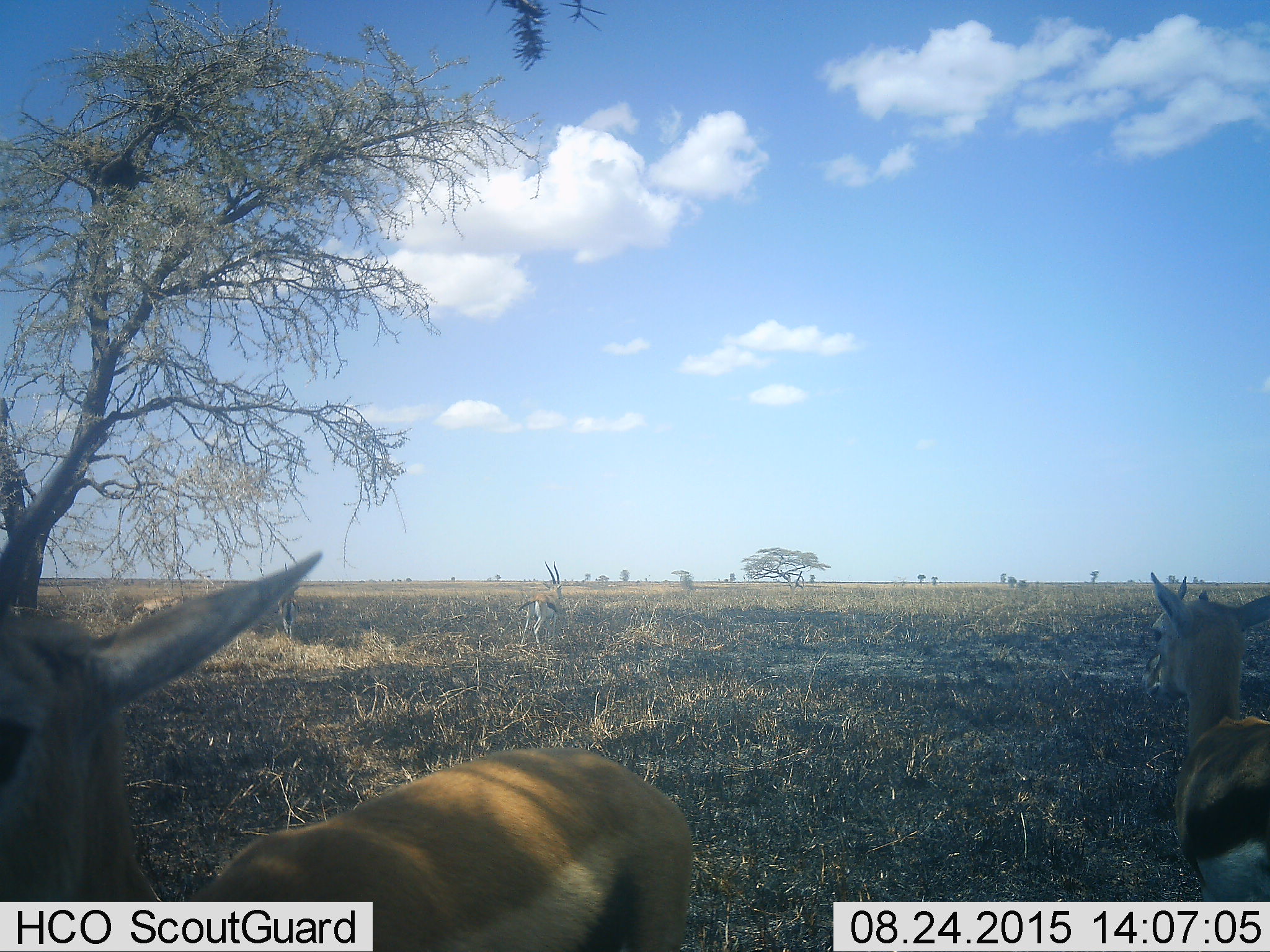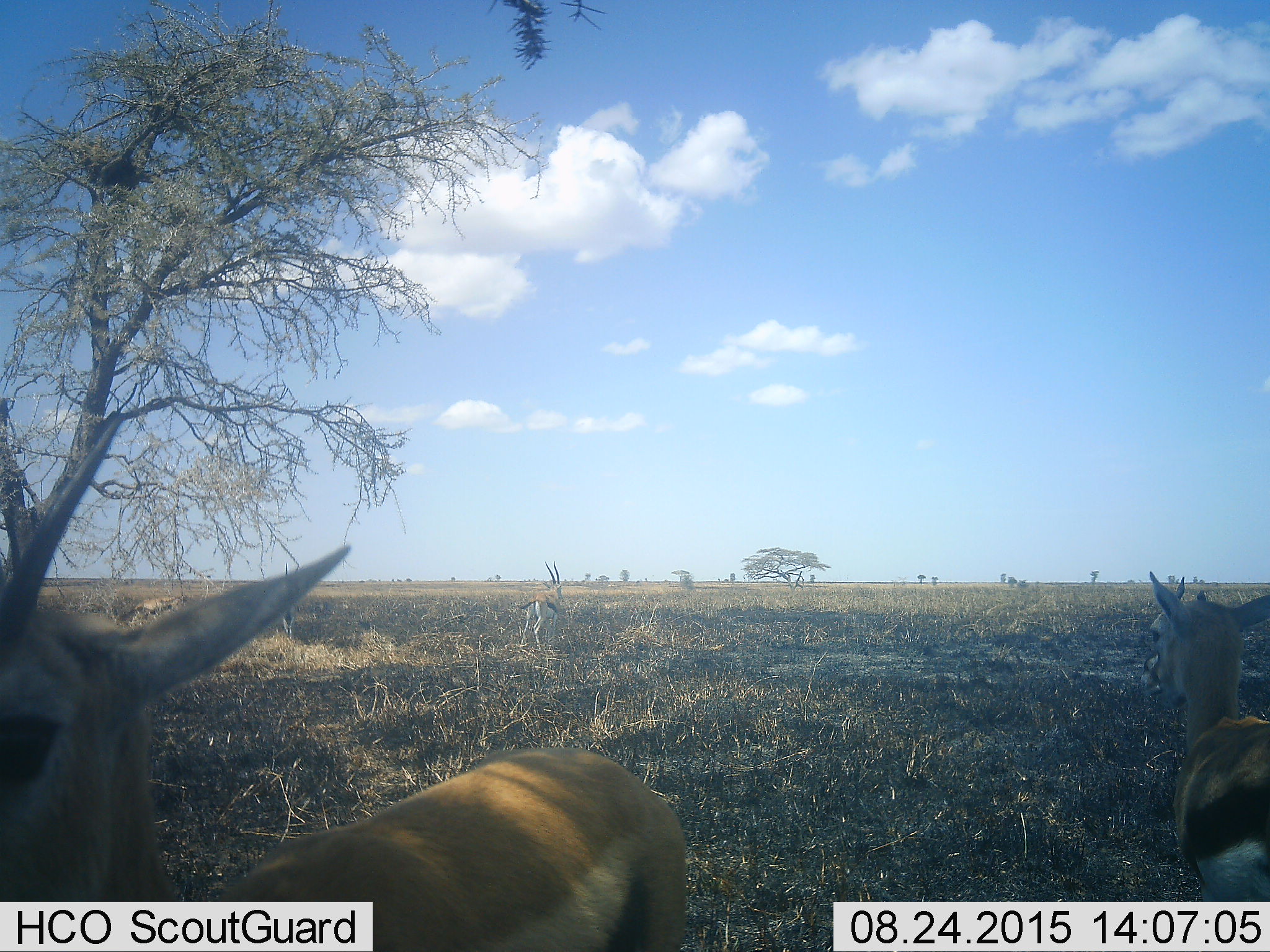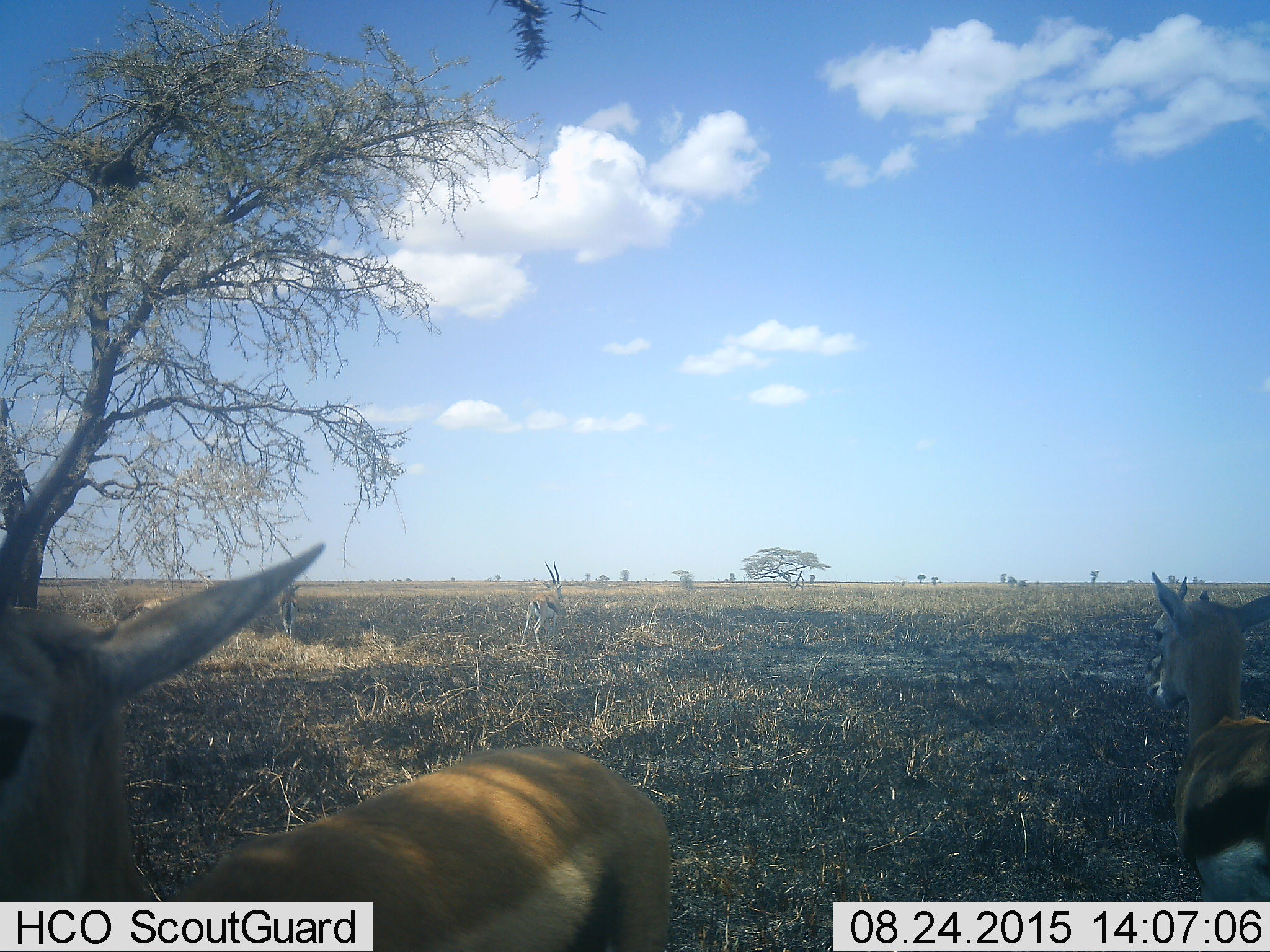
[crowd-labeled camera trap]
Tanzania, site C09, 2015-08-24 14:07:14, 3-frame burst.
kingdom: Animalia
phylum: Chordata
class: Mammalia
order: Artiodactyla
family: Bovidae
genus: Eudorcas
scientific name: Eudorcas thomsonii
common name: thomson's gazelle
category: gazellethomsons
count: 5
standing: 93%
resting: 7%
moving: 13%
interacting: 0%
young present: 13%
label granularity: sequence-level